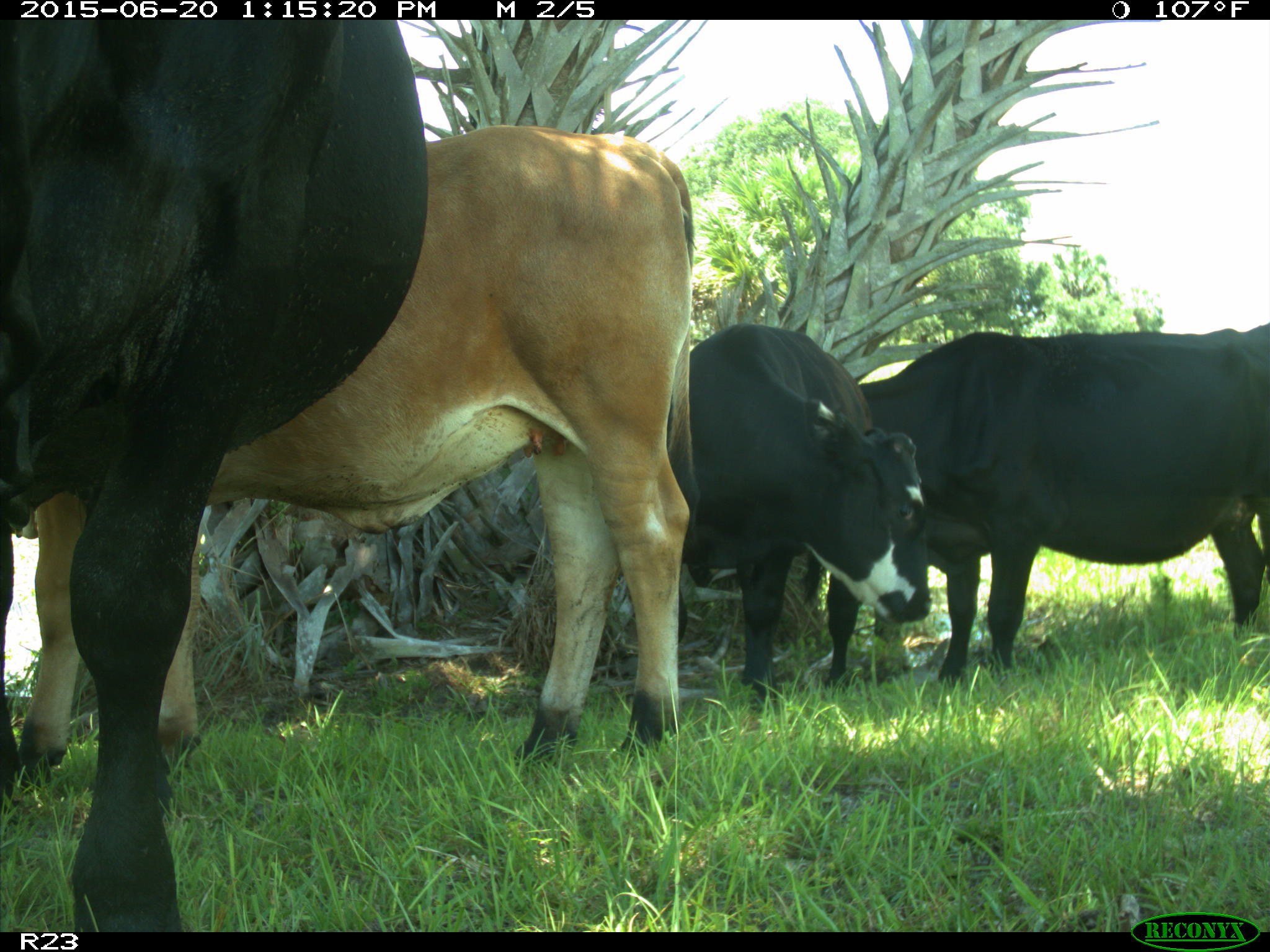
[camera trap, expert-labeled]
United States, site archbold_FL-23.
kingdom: Animalia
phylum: Chordata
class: Mammalia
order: Artiodactyla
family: Bovidae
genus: Bos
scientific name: Bos taurus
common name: domestic cow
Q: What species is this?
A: Bos taurus (domestic cow).